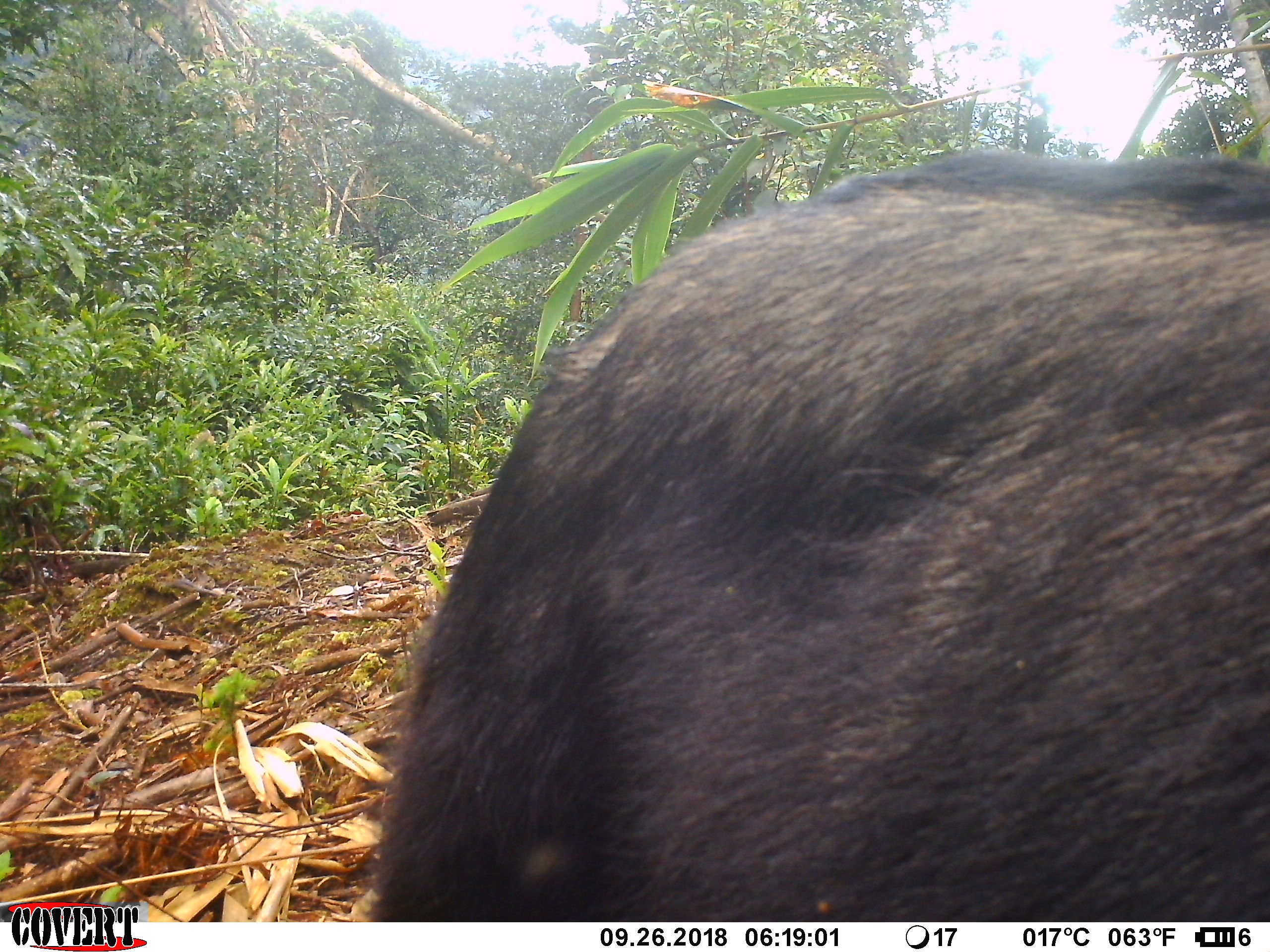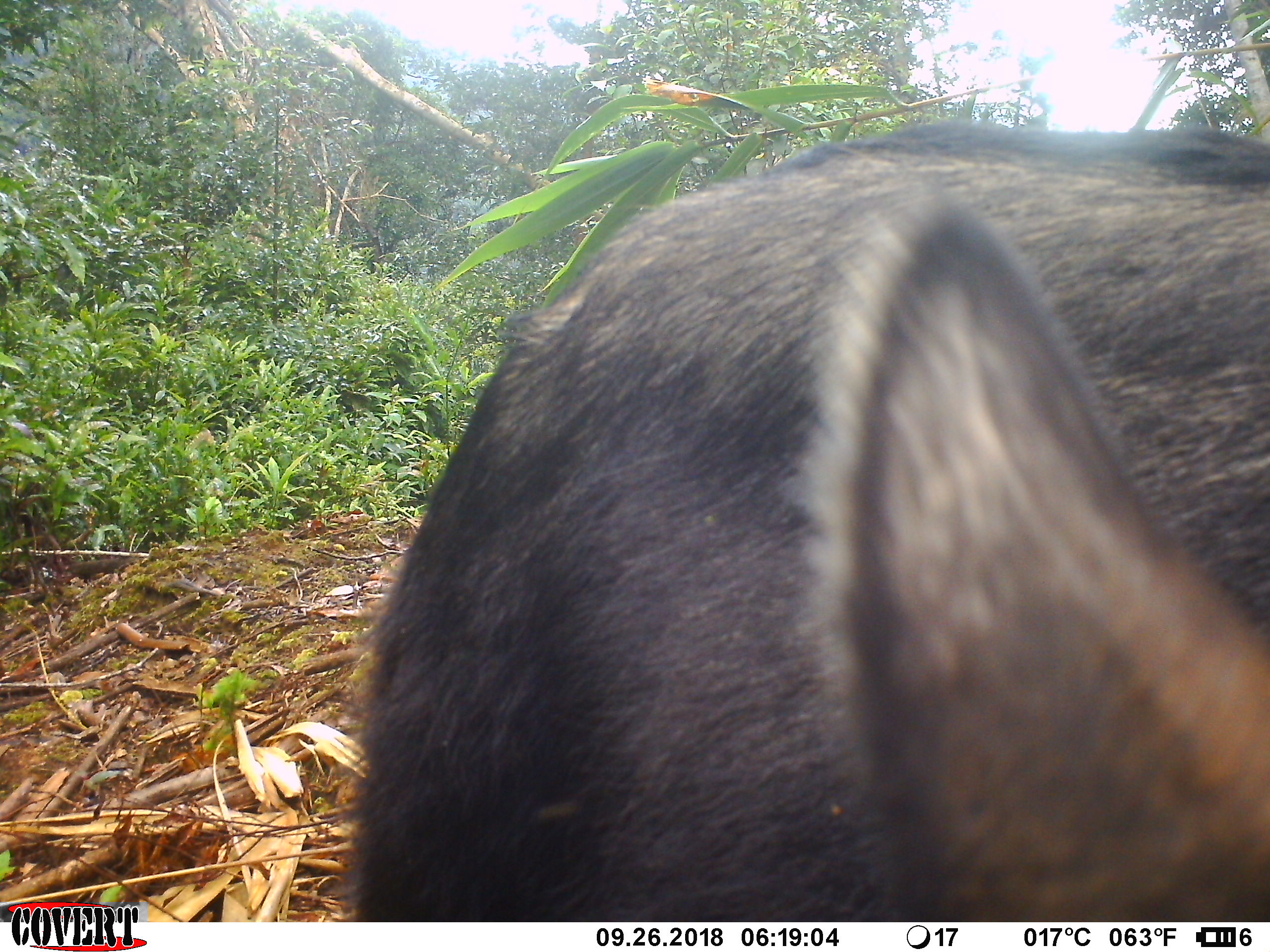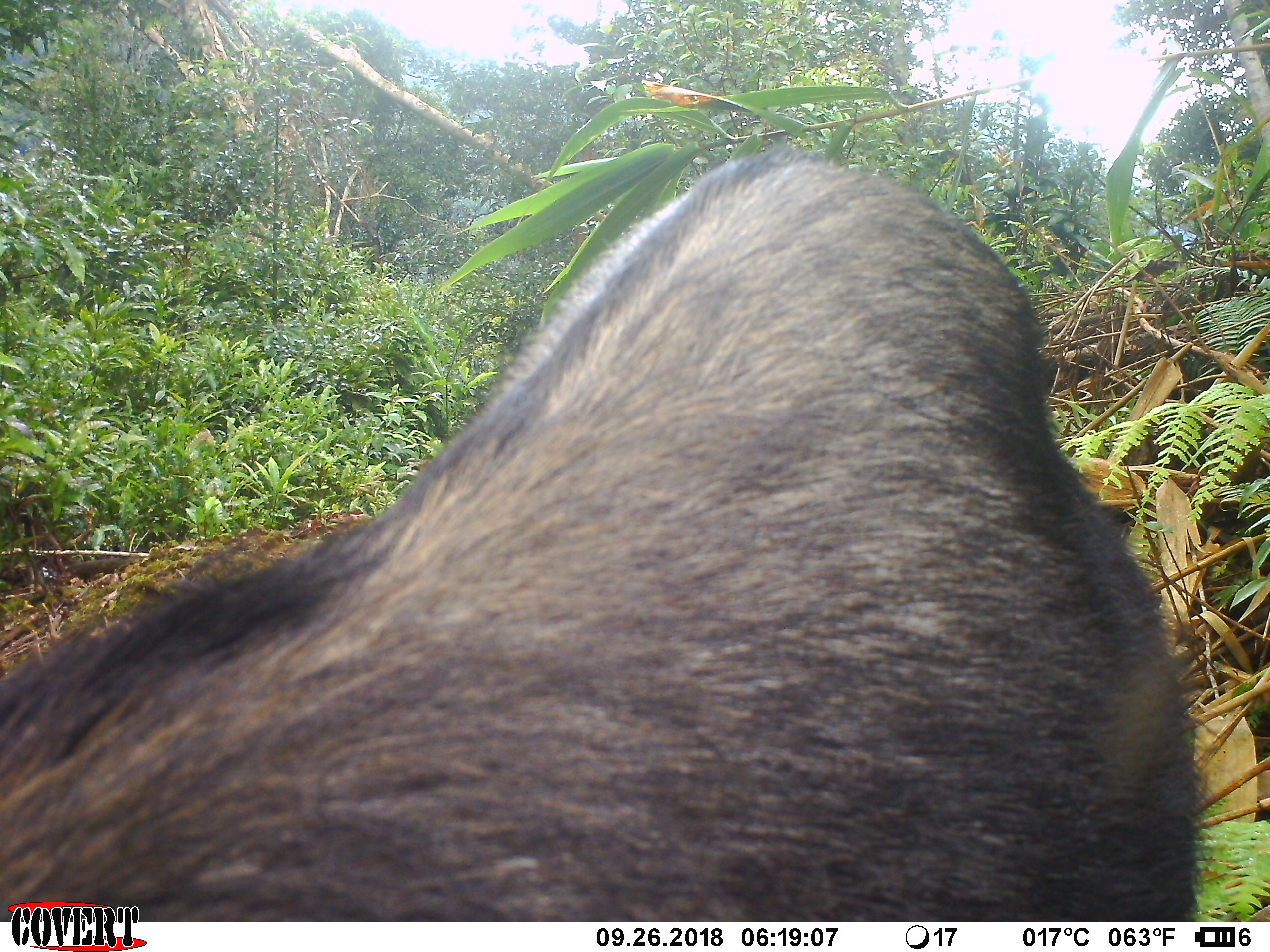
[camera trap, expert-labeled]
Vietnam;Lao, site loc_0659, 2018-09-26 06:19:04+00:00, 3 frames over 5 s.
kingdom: Animalia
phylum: Chordata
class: Mammalia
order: Artiodactyla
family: Bovidae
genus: Capricornis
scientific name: Capricornis sumatraensis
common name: chinese serow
Chinese serow (Capricornis sumatraensis). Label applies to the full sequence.